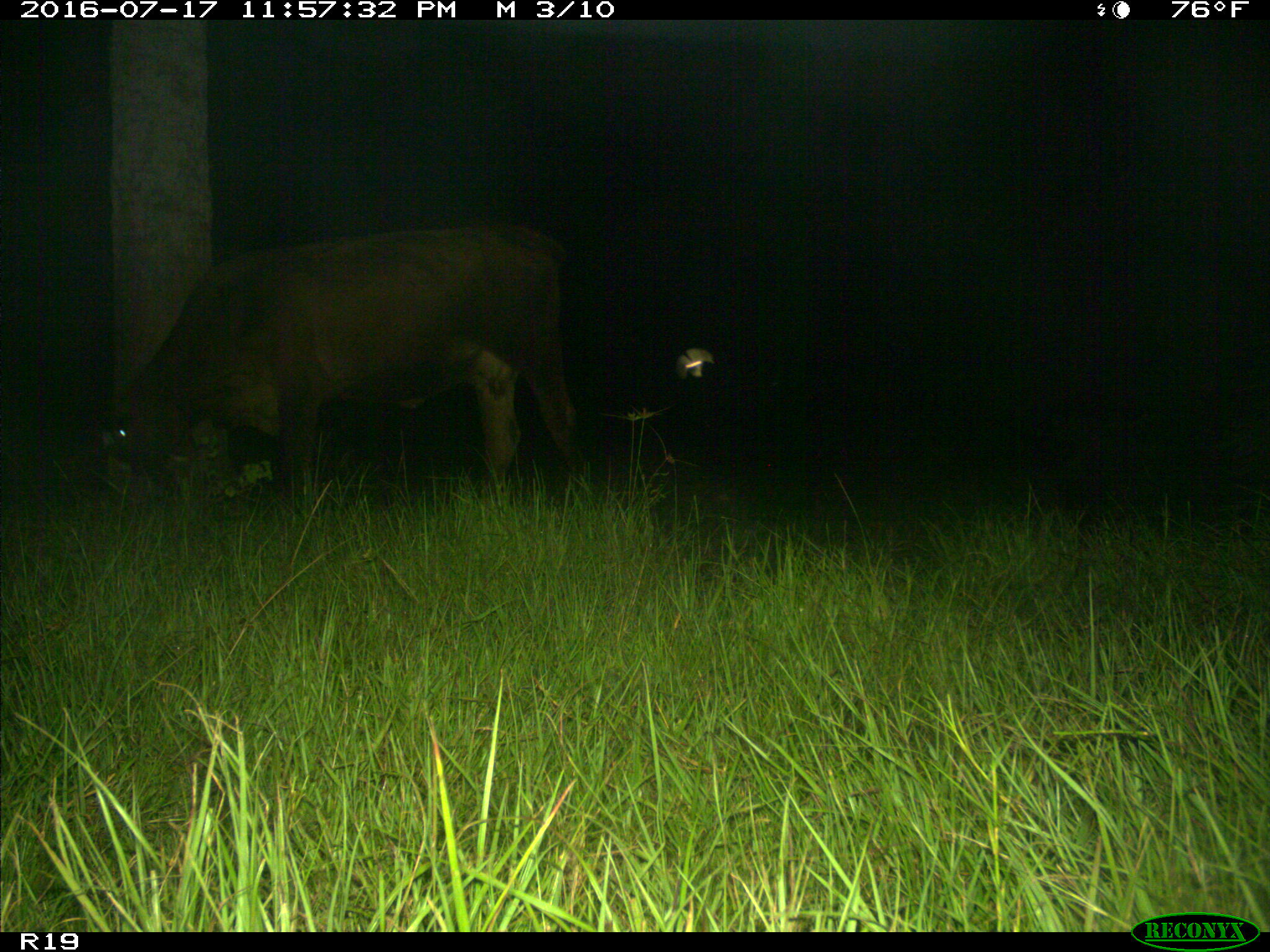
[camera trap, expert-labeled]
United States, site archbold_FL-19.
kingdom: Animalia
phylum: Chordata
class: Mammalia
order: Artiodactyla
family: Bovidae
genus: Bos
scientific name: Bos taurus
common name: domestic cow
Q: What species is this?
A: Bos taurus (domestic cow).